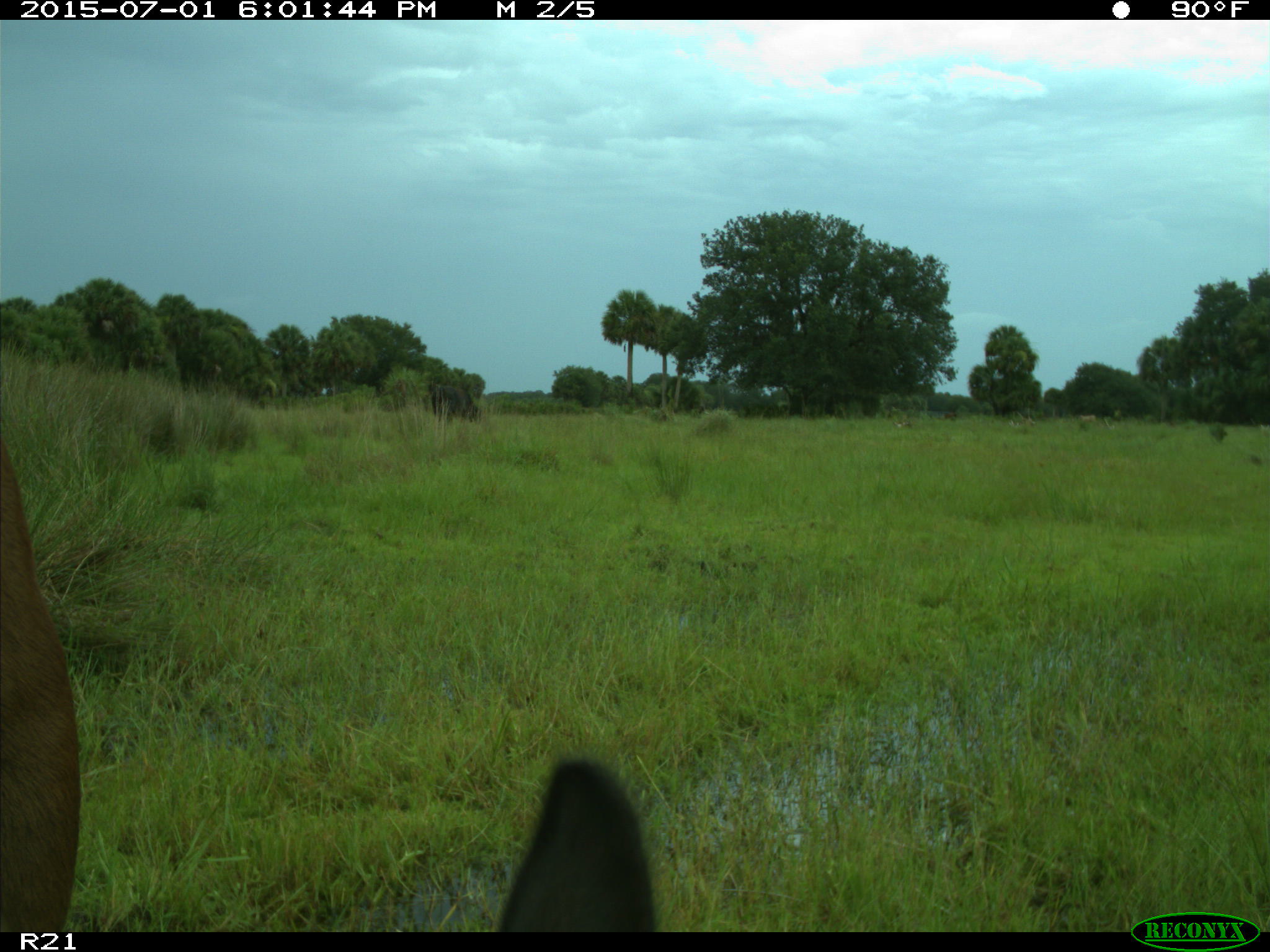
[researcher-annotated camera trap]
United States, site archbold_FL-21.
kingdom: Animalia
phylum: Chordata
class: Mammalia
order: Artiodactyla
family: Bovidae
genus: Bos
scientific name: Bos taurus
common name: domestic cow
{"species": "Bos taurus (domestic cow)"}